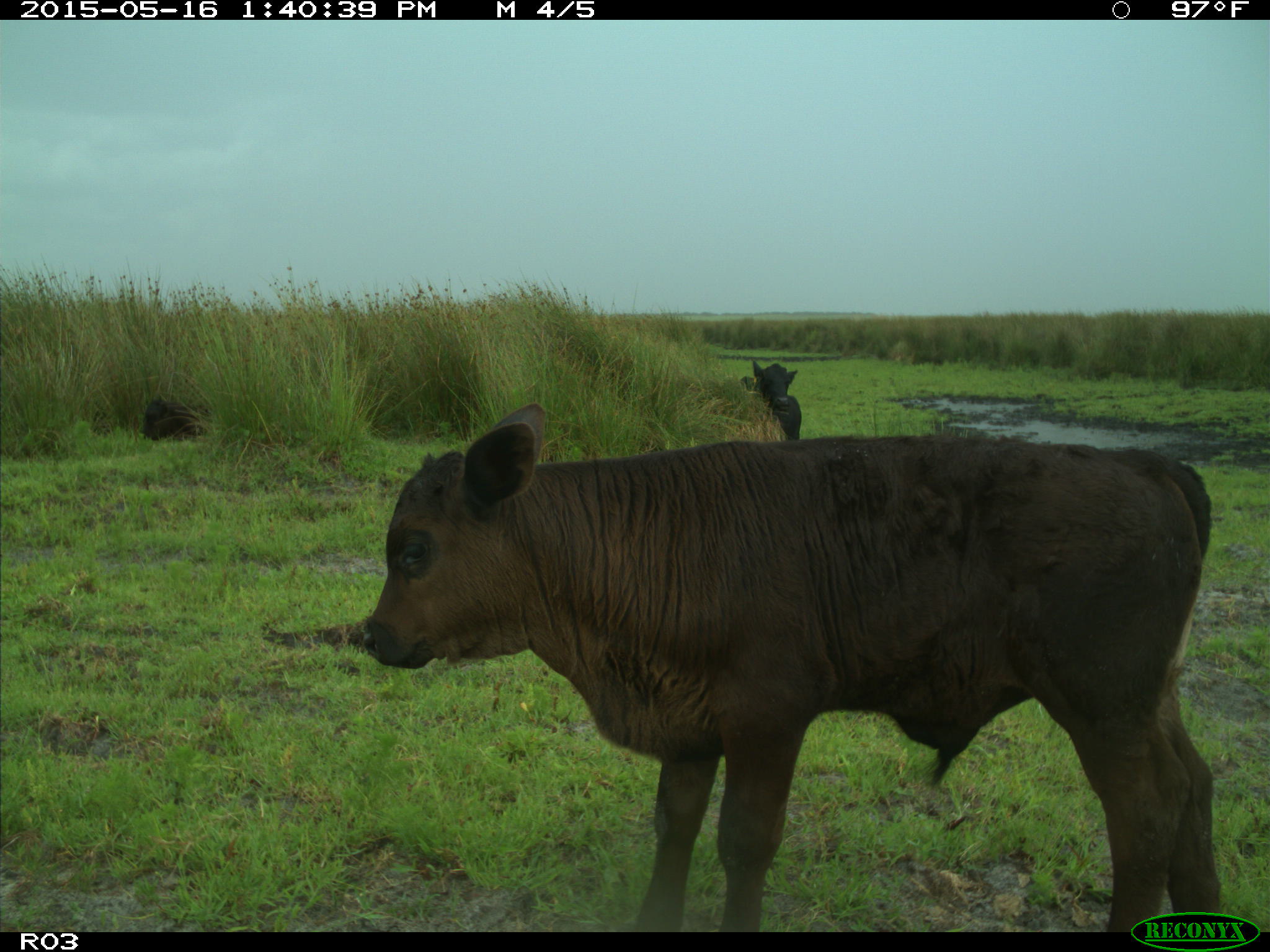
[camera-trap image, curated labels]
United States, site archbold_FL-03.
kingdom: Animalia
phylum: Chordata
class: Mammalia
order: Artiodactyla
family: Bovidae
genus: Bos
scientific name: Bos taurus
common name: domestic cow